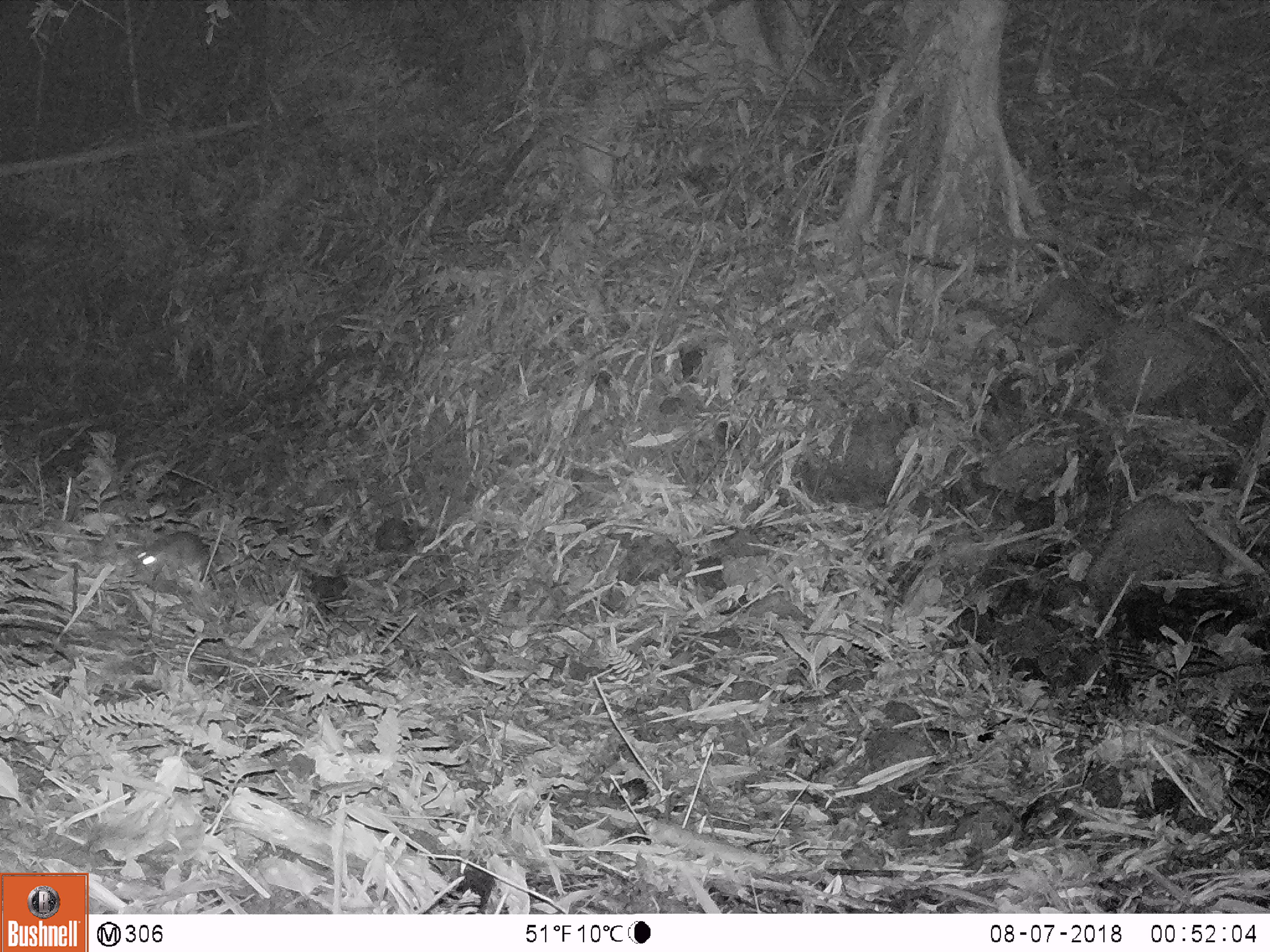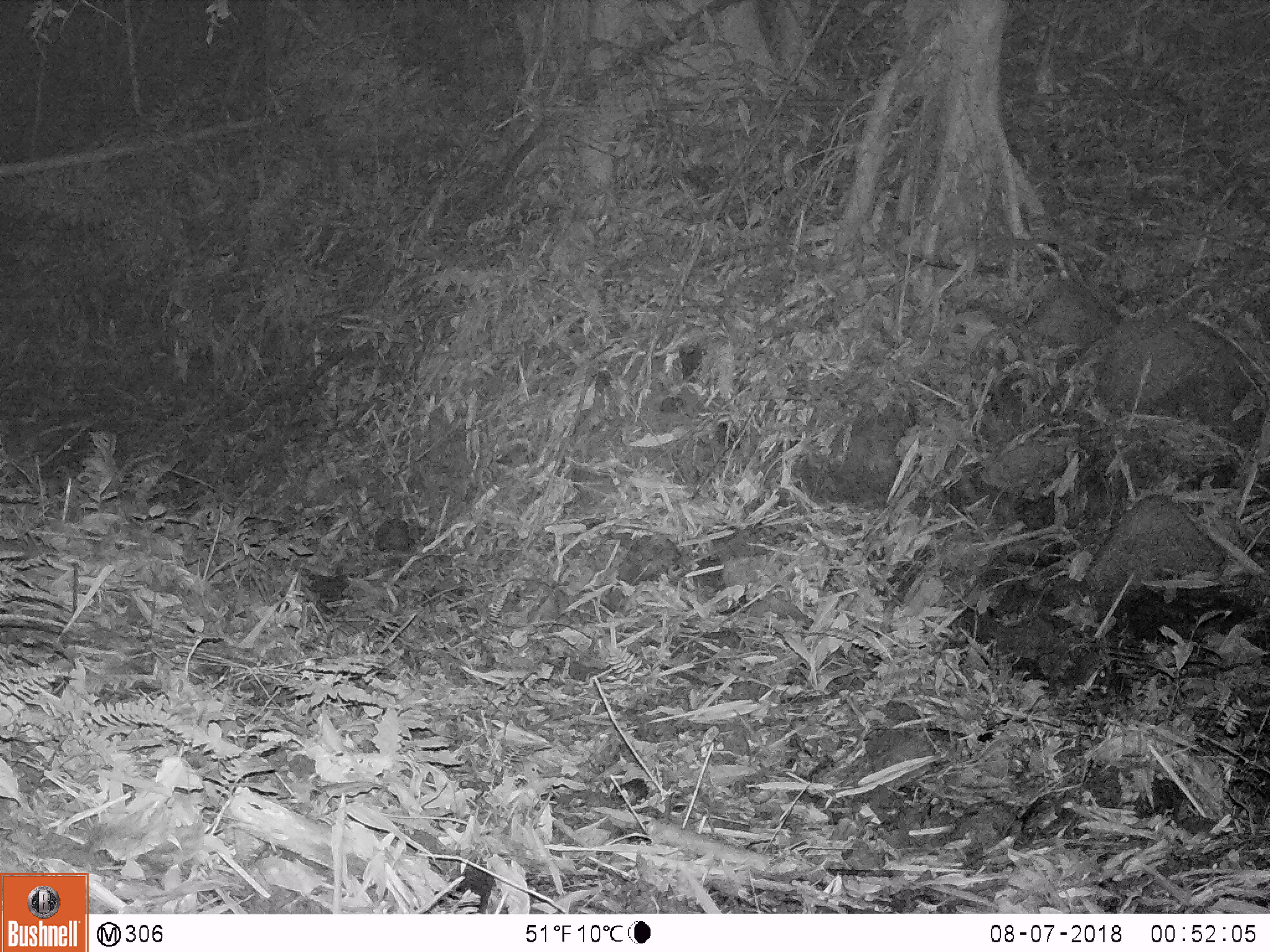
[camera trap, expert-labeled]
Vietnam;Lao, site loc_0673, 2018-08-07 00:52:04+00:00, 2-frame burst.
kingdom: Animalia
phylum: Chordata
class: Mammalia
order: Rodentia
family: Muridae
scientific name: Muridae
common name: old-world mice and rats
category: unidentified murid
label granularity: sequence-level